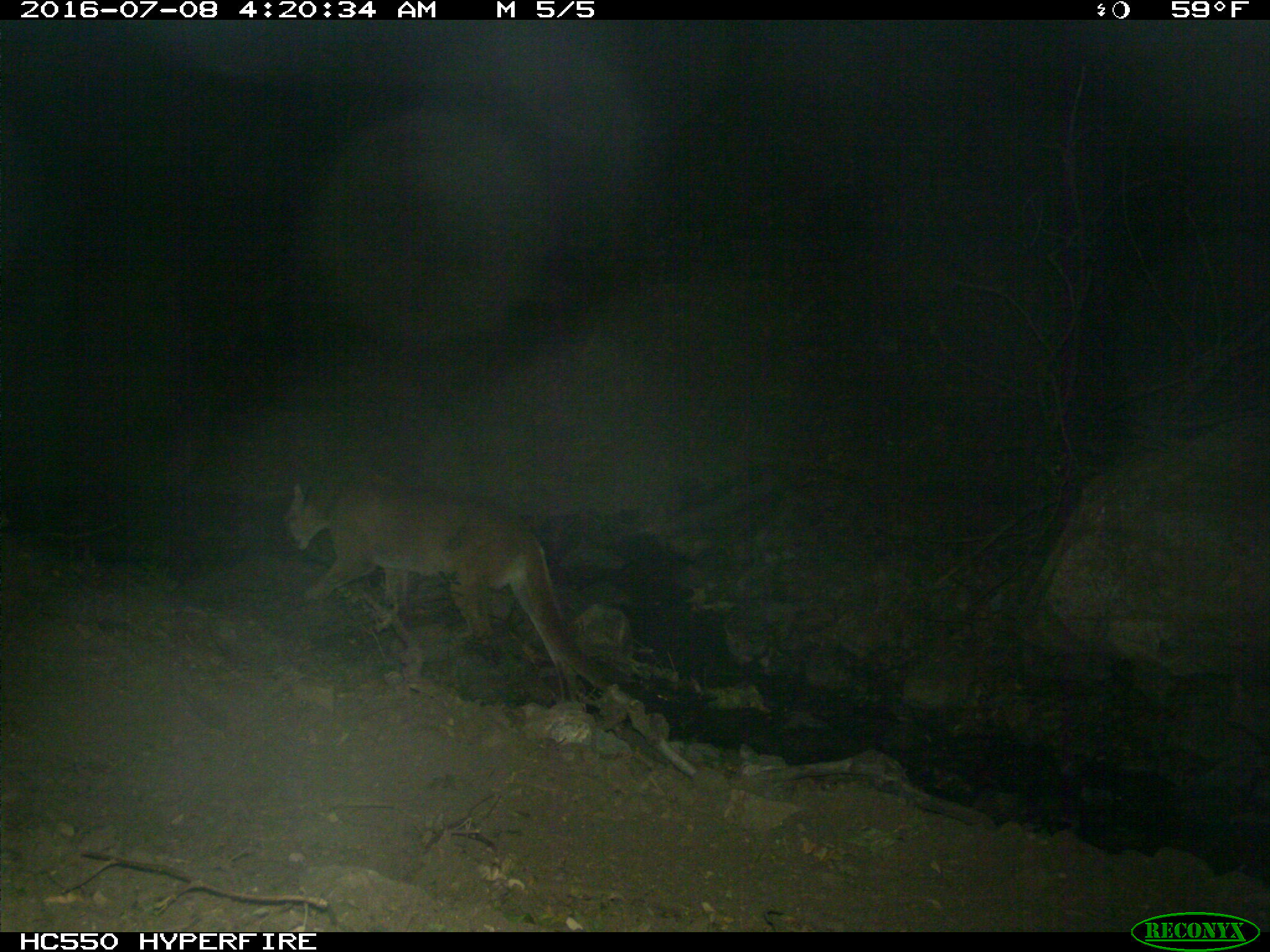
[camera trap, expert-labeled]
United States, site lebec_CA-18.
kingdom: Animalia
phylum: Chordata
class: Mammalia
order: Carnivora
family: Felidae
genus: Puma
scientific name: Puma concolor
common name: mountain lion